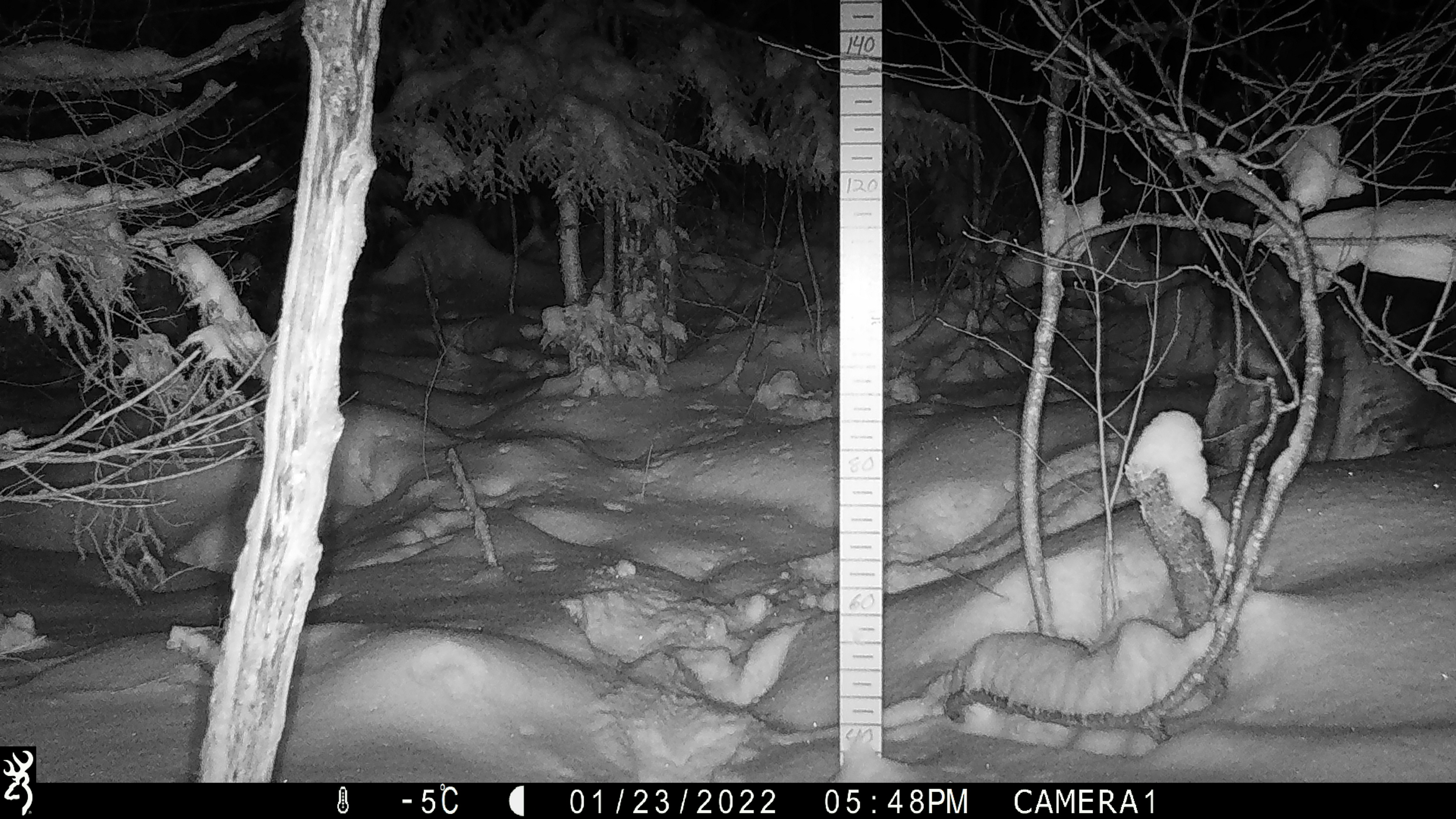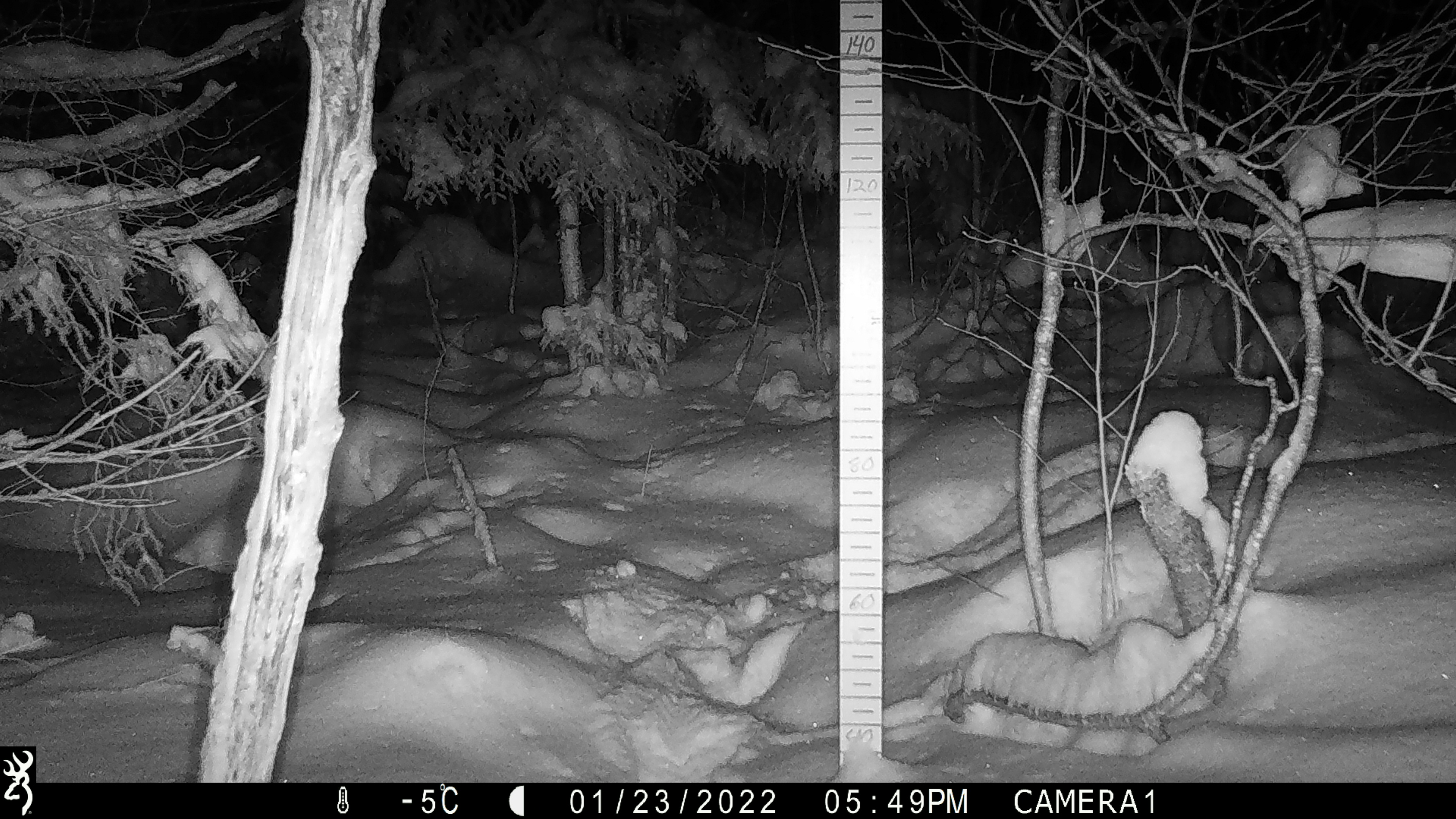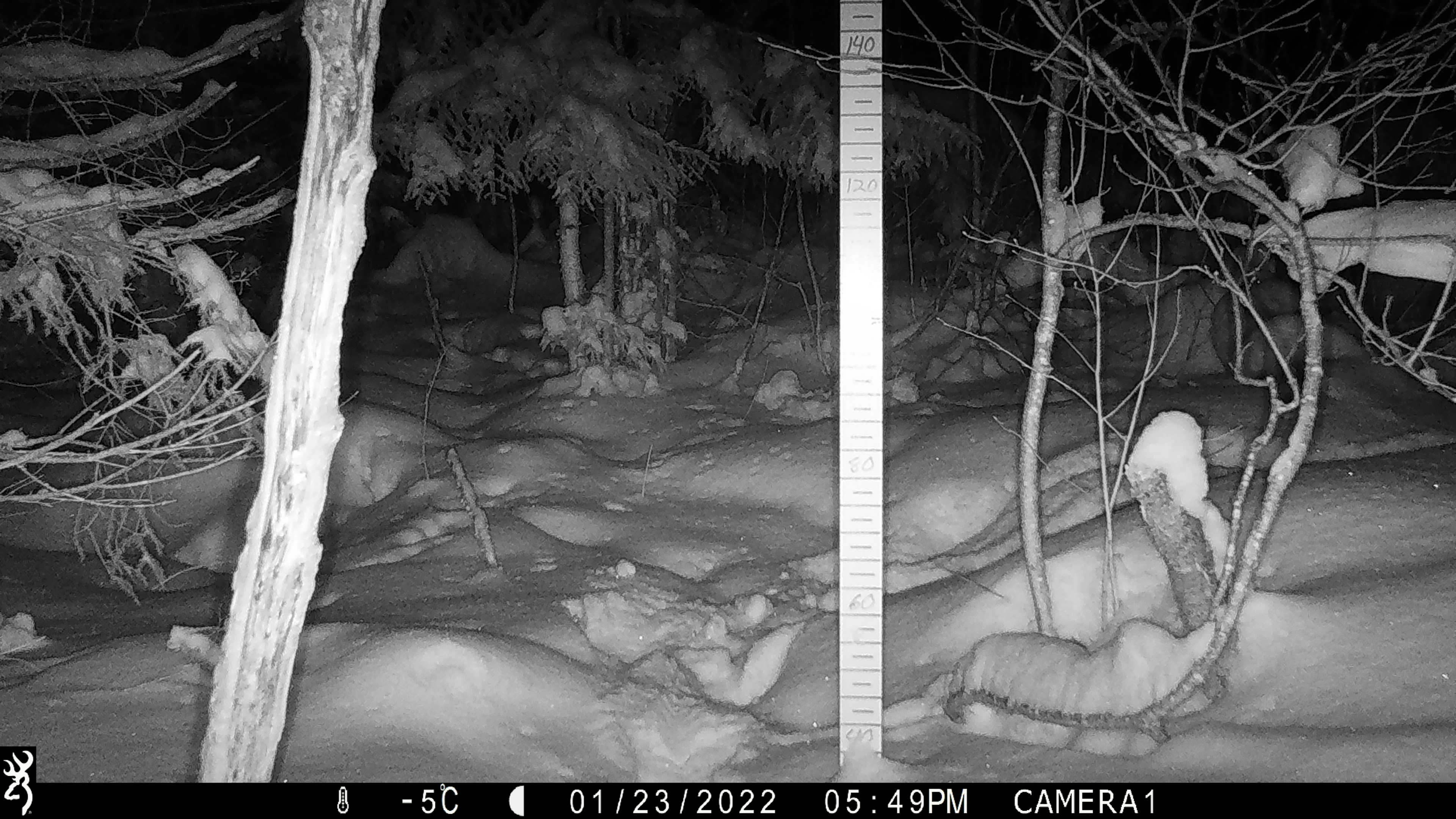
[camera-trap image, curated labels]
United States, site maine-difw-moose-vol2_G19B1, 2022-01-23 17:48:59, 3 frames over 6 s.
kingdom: Animalia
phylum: Chordata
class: Mammalia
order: Artiodactyla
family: Cervidae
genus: Alces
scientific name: Alces alces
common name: moose